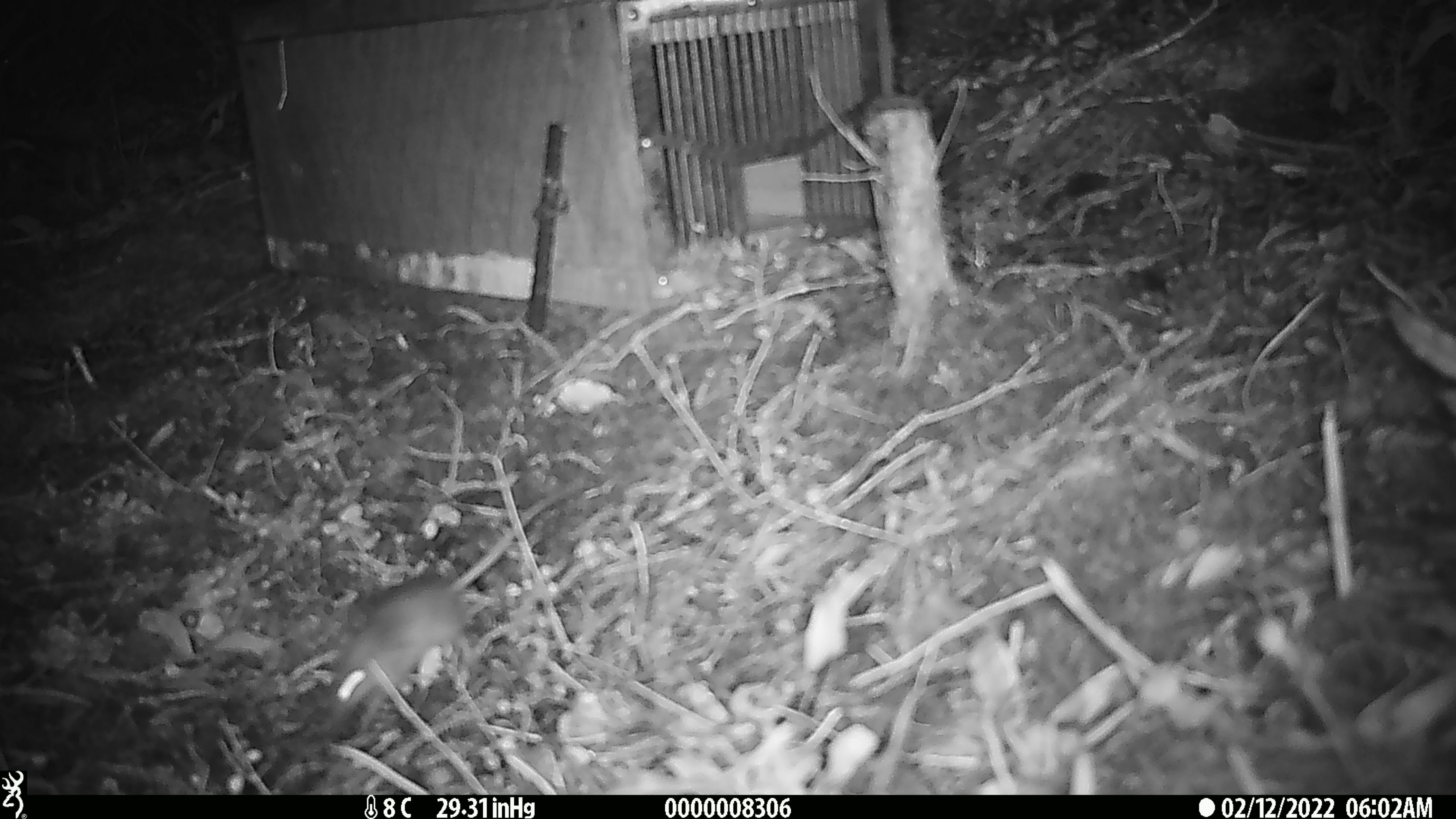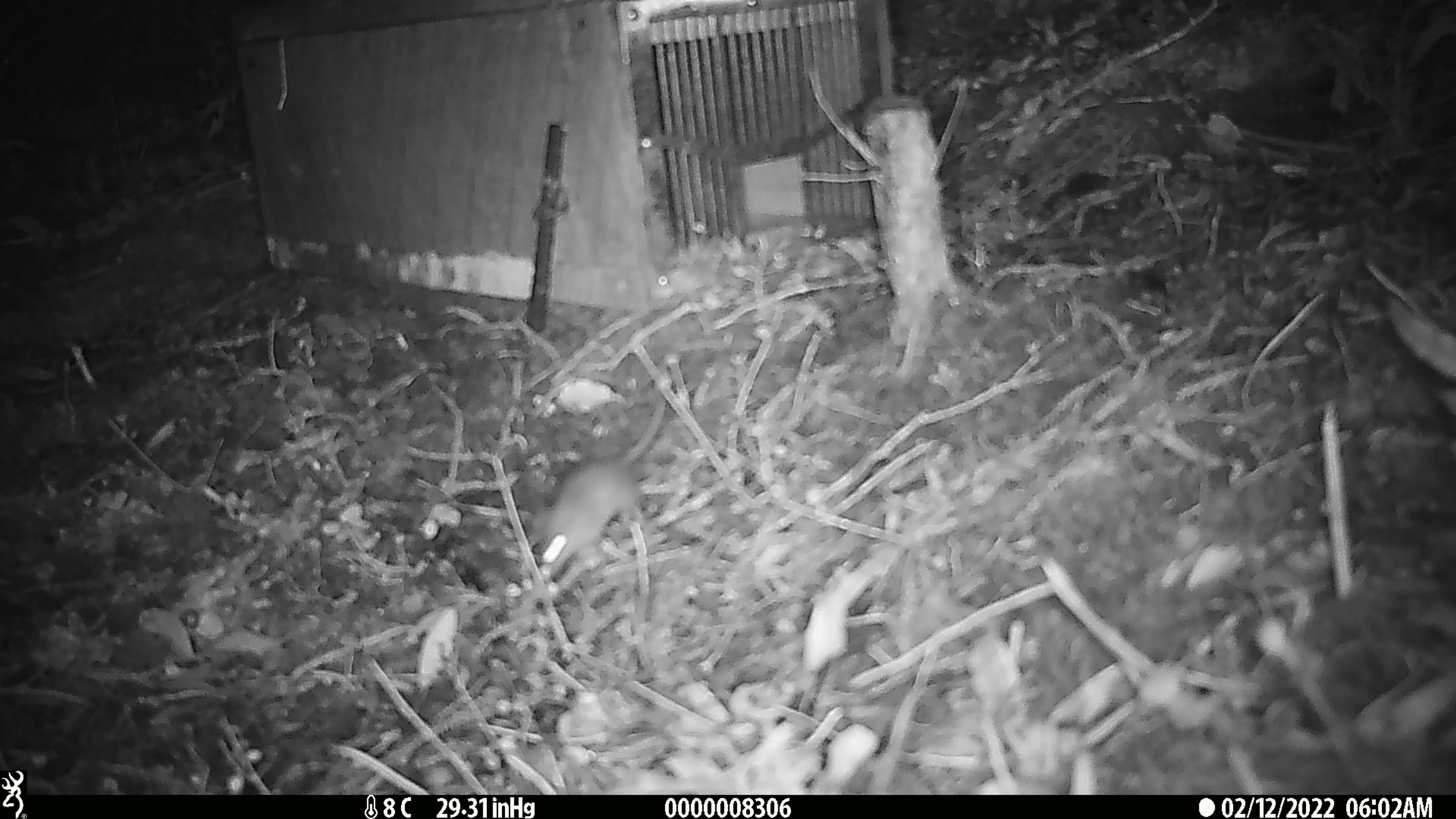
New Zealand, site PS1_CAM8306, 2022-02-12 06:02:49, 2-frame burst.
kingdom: Animalia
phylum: Chordata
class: Mammalia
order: Rodentia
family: Muridae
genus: Mus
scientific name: Mus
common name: mouse